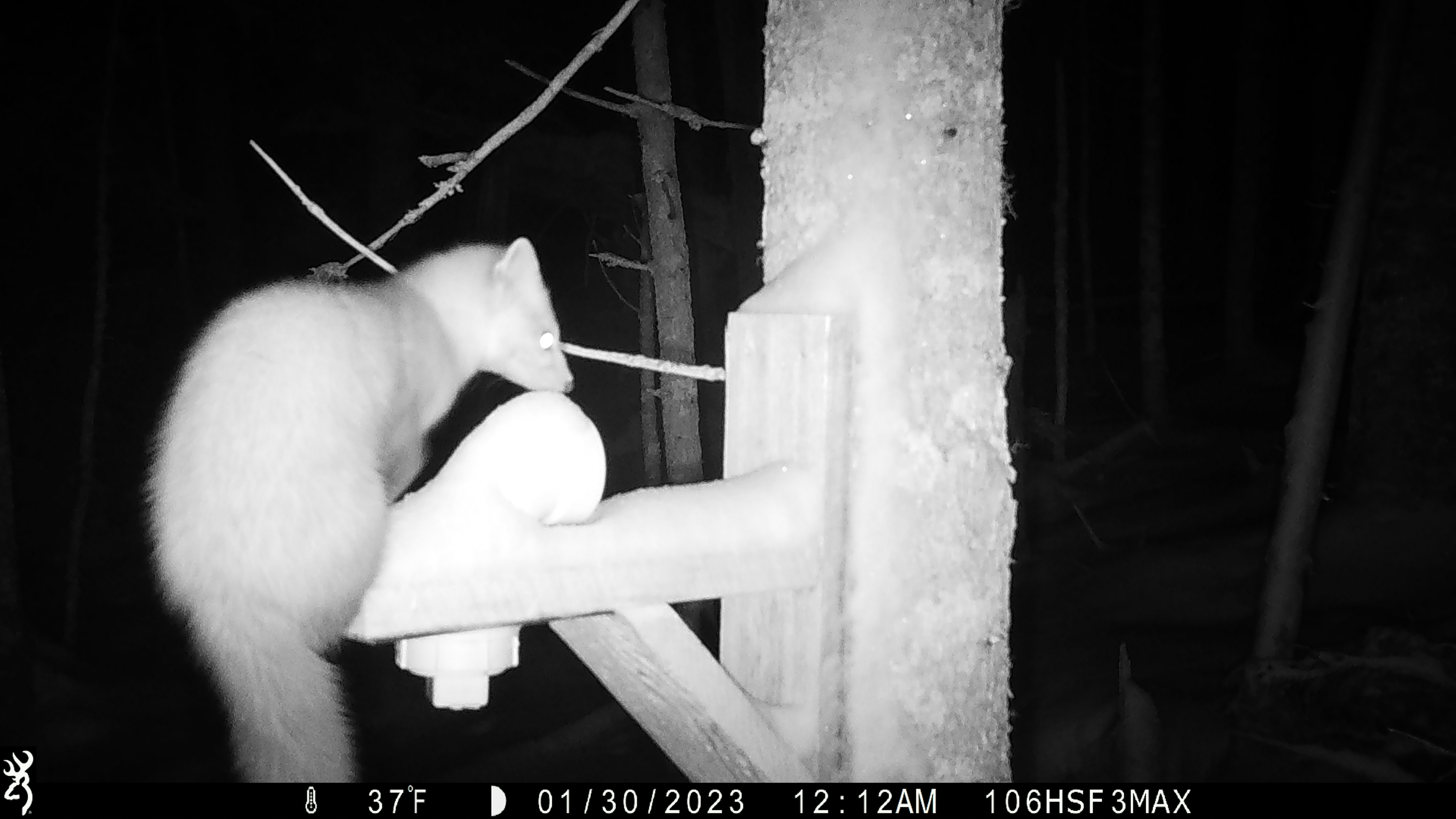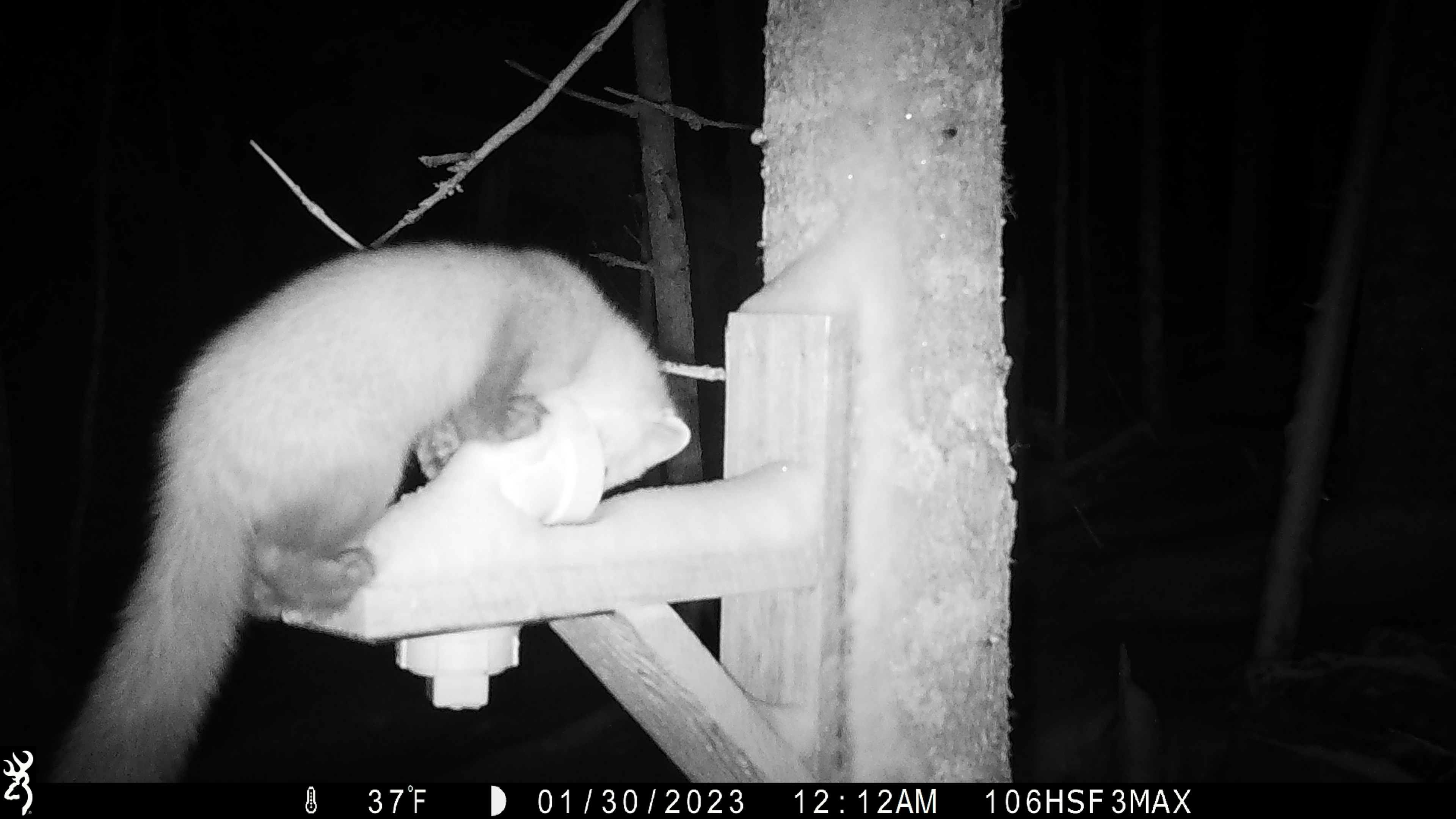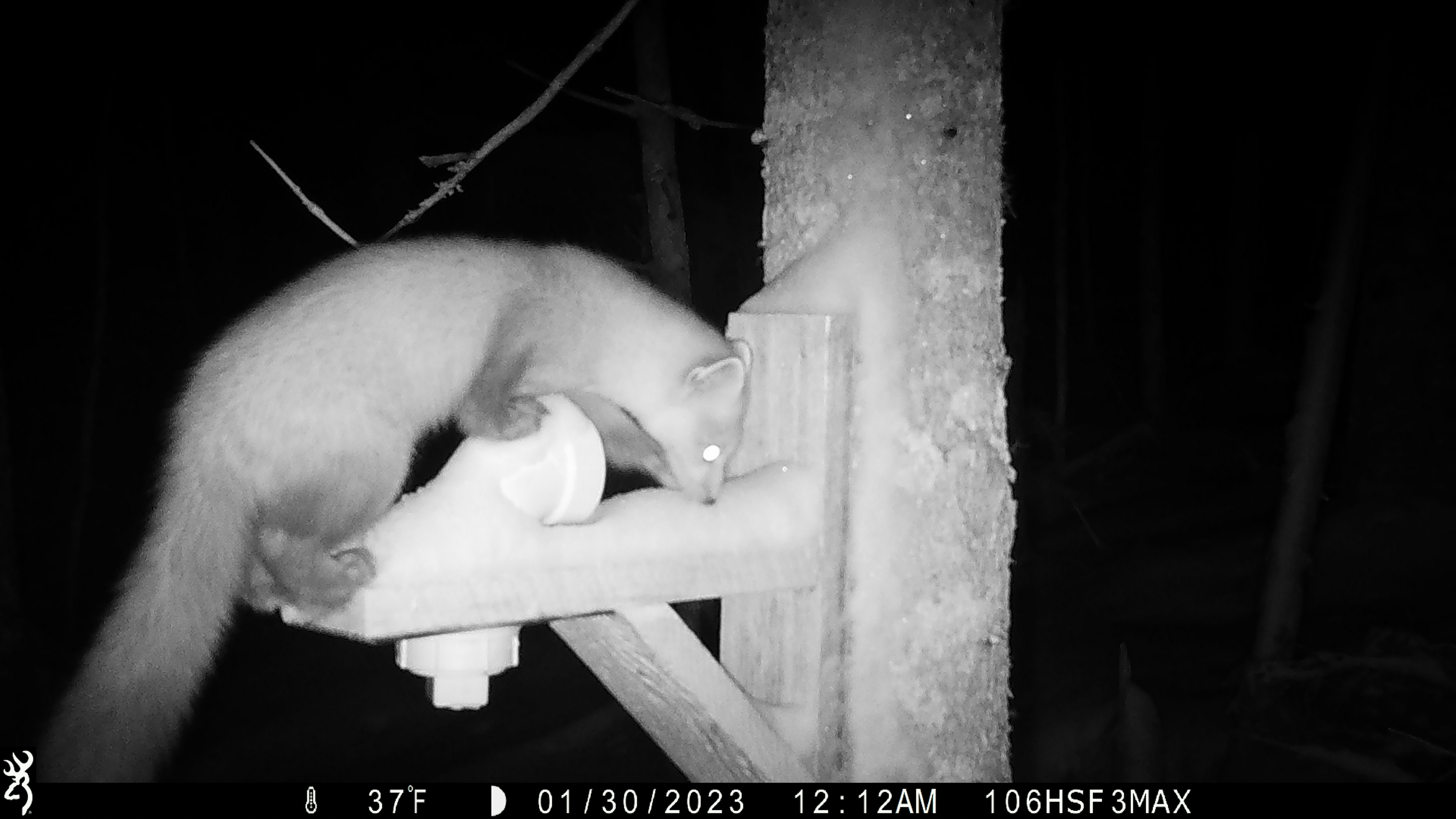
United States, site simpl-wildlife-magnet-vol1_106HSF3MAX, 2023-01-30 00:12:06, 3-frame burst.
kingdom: Animalia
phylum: Chordata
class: Mammalia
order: Carnivora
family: Mustelidae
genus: Martes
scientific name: Martes americana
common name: american marten